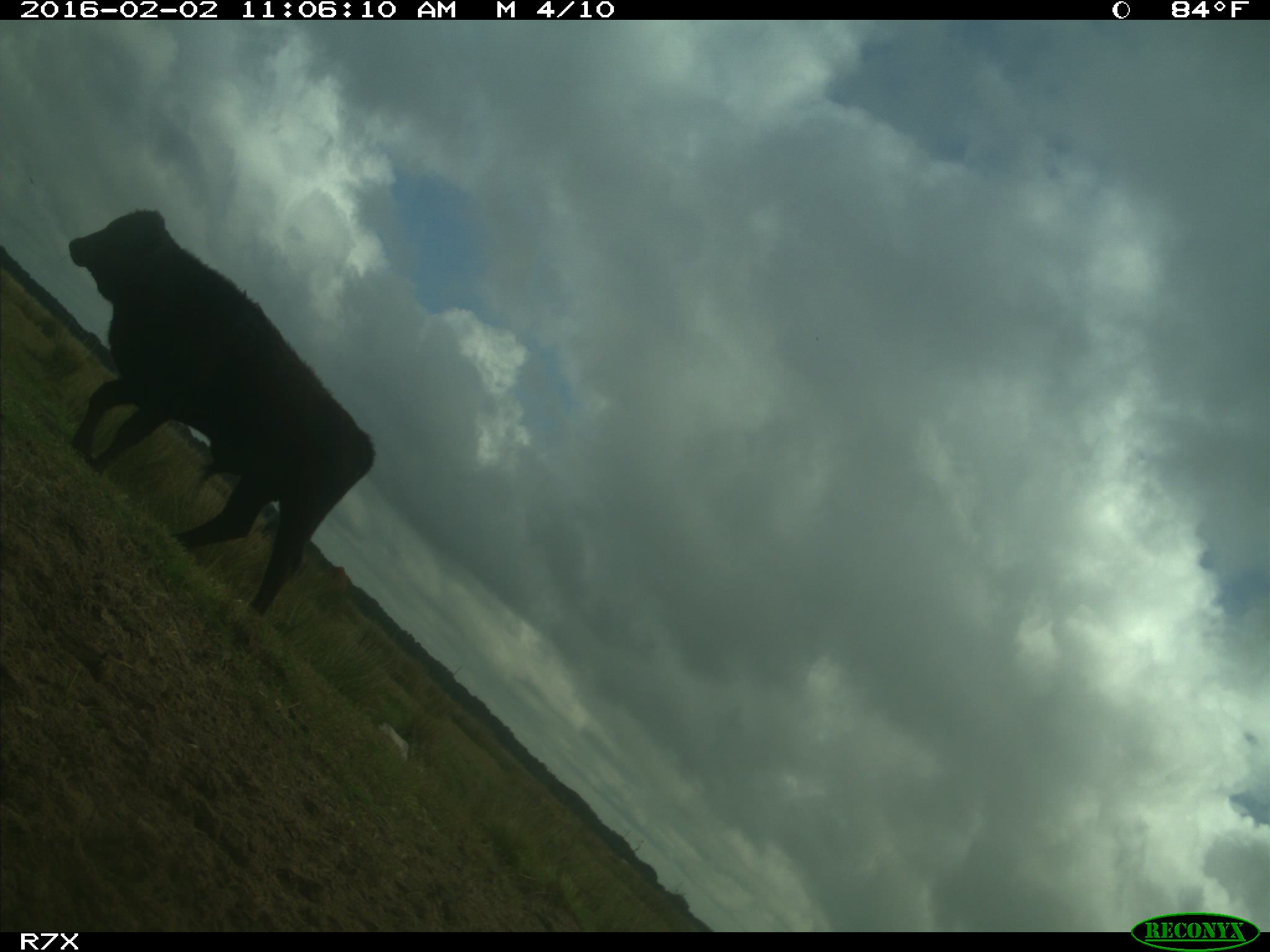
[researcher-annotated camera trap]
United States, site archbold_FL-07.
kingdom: Animalia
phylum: Chordata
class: Mammalia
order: Artiodactyla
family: Bovidae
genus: Bos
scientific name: Bos taurus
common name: domestic cow